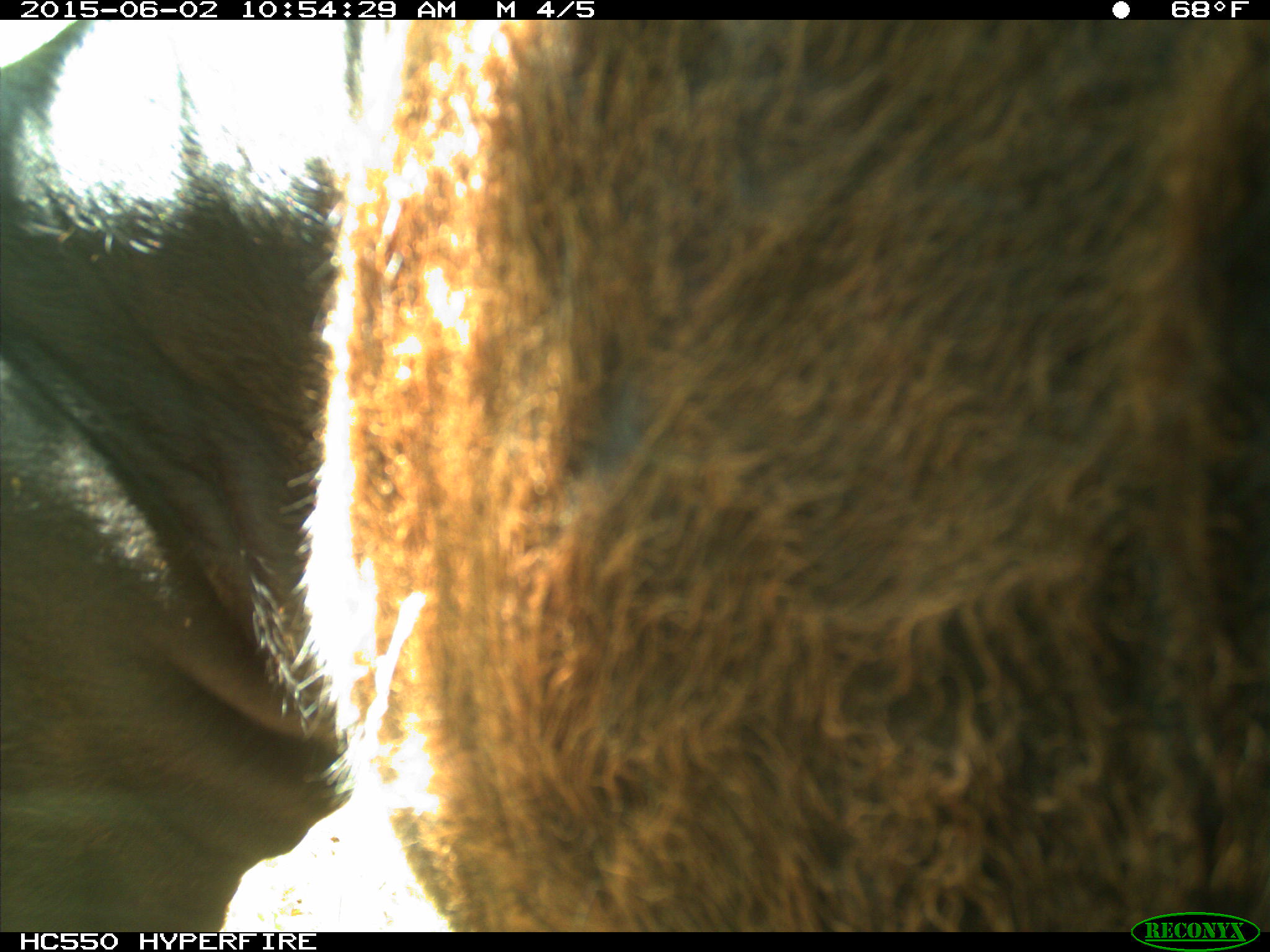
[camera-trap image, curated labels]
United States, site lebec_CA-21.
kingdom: Animalia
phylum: Chordata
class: Mammalia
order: Artiodactyla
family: Bovidae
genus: Bos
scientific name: Bos taurus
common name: domestic cow